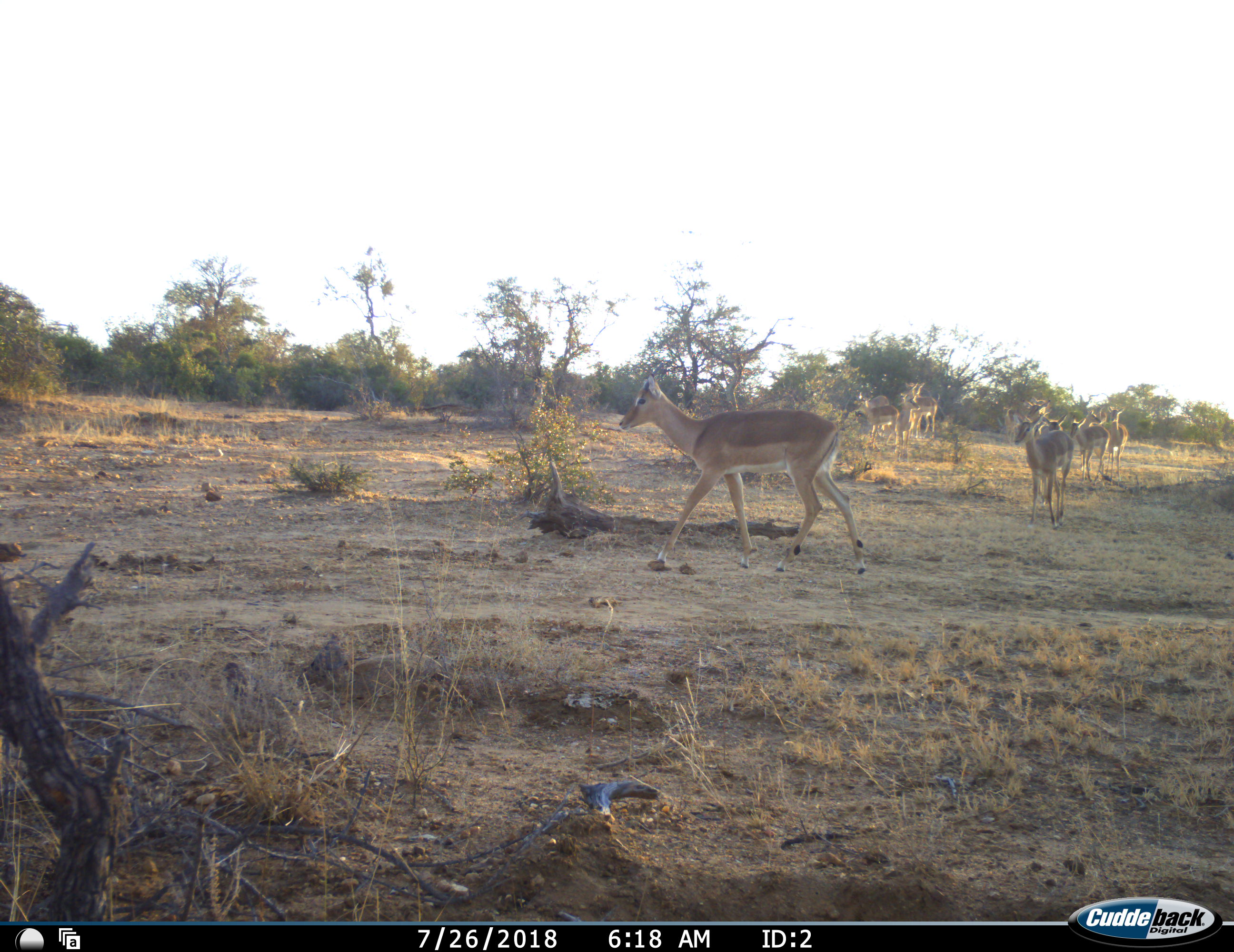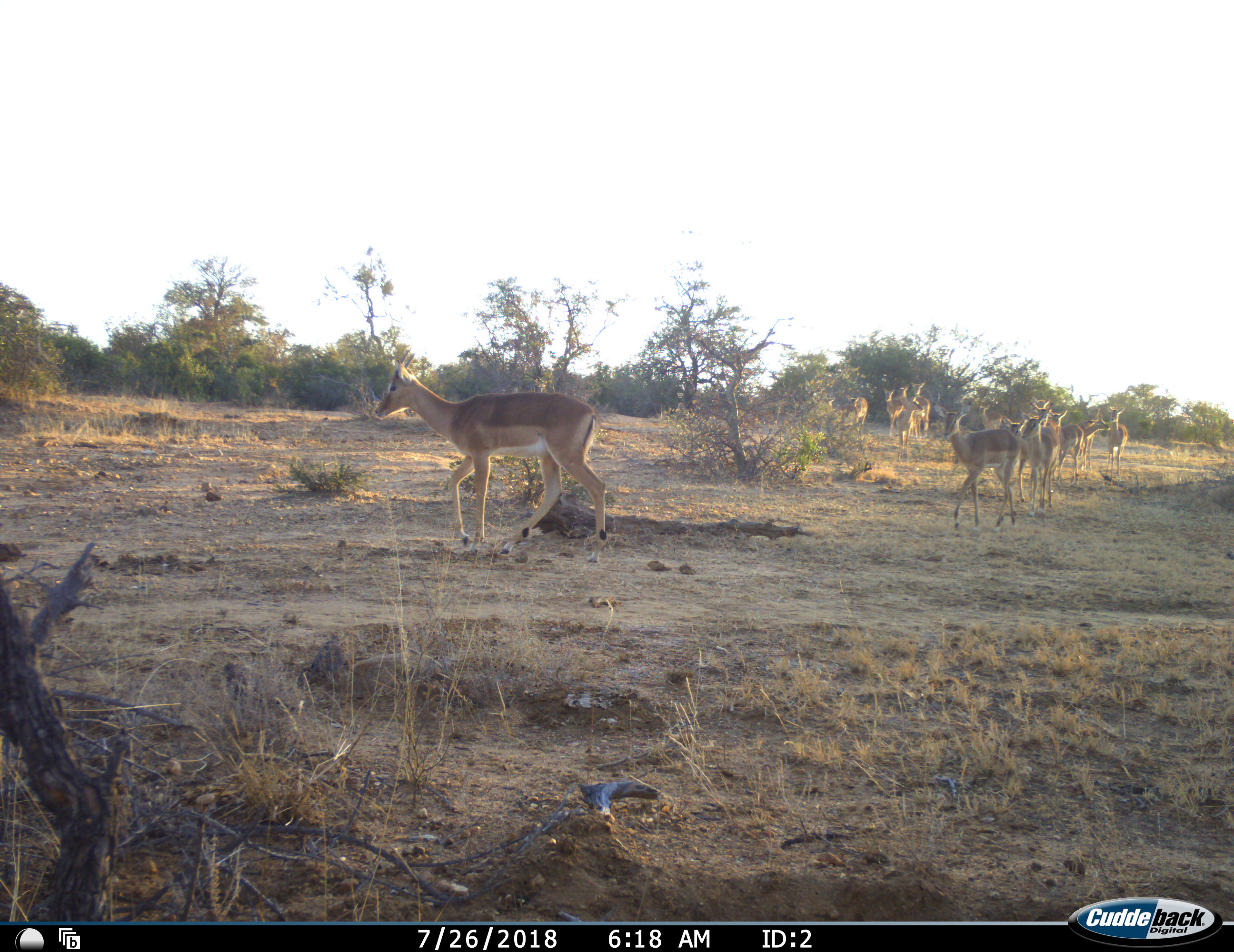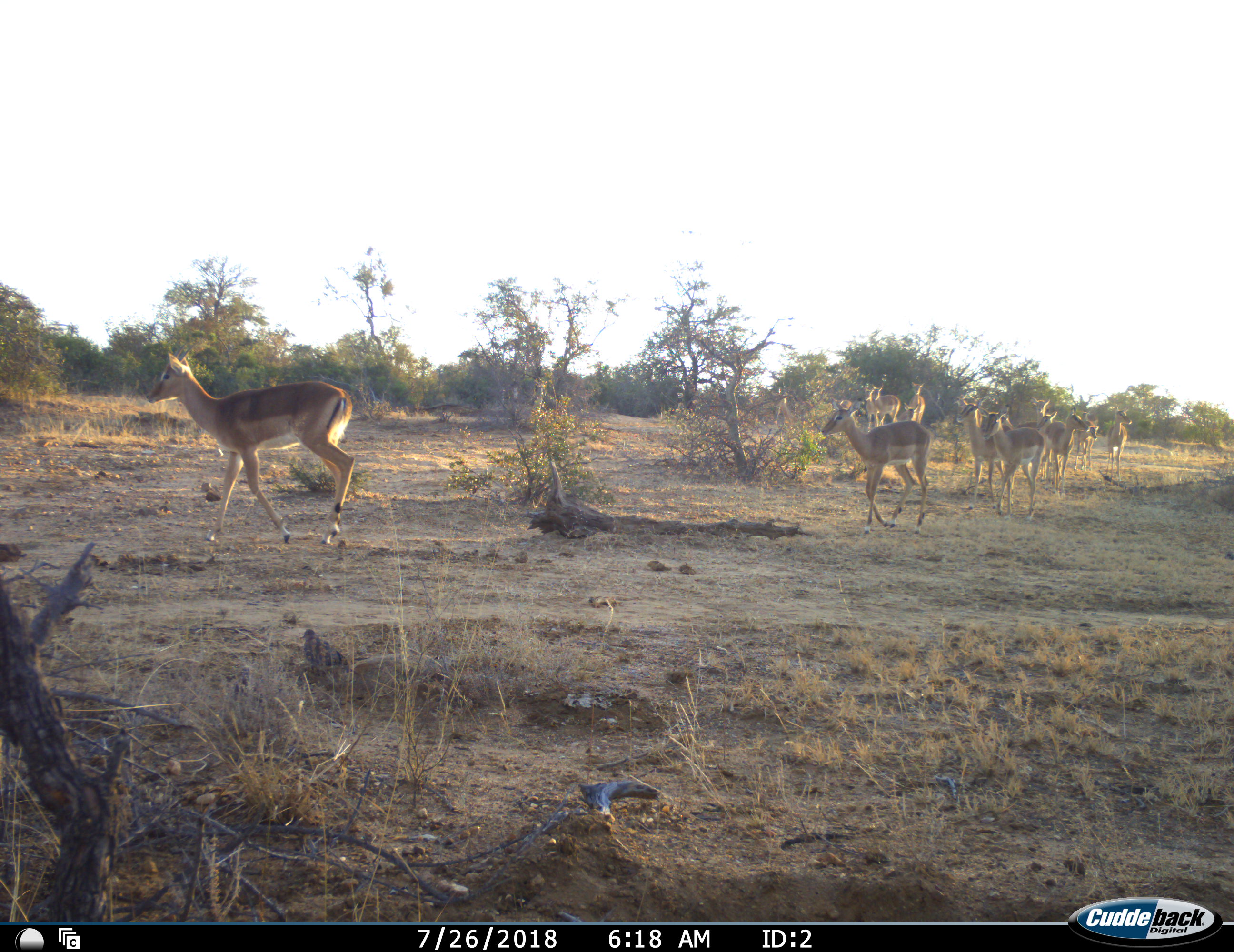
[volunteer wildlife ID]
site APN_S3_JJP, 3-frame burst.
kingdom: Animalia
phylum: Chordata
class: Mammalia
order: Artiodactyla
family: Bovidae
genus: Aepyceros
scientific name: Aepyceros melampus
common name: impala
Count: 11-50.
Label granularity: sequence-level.